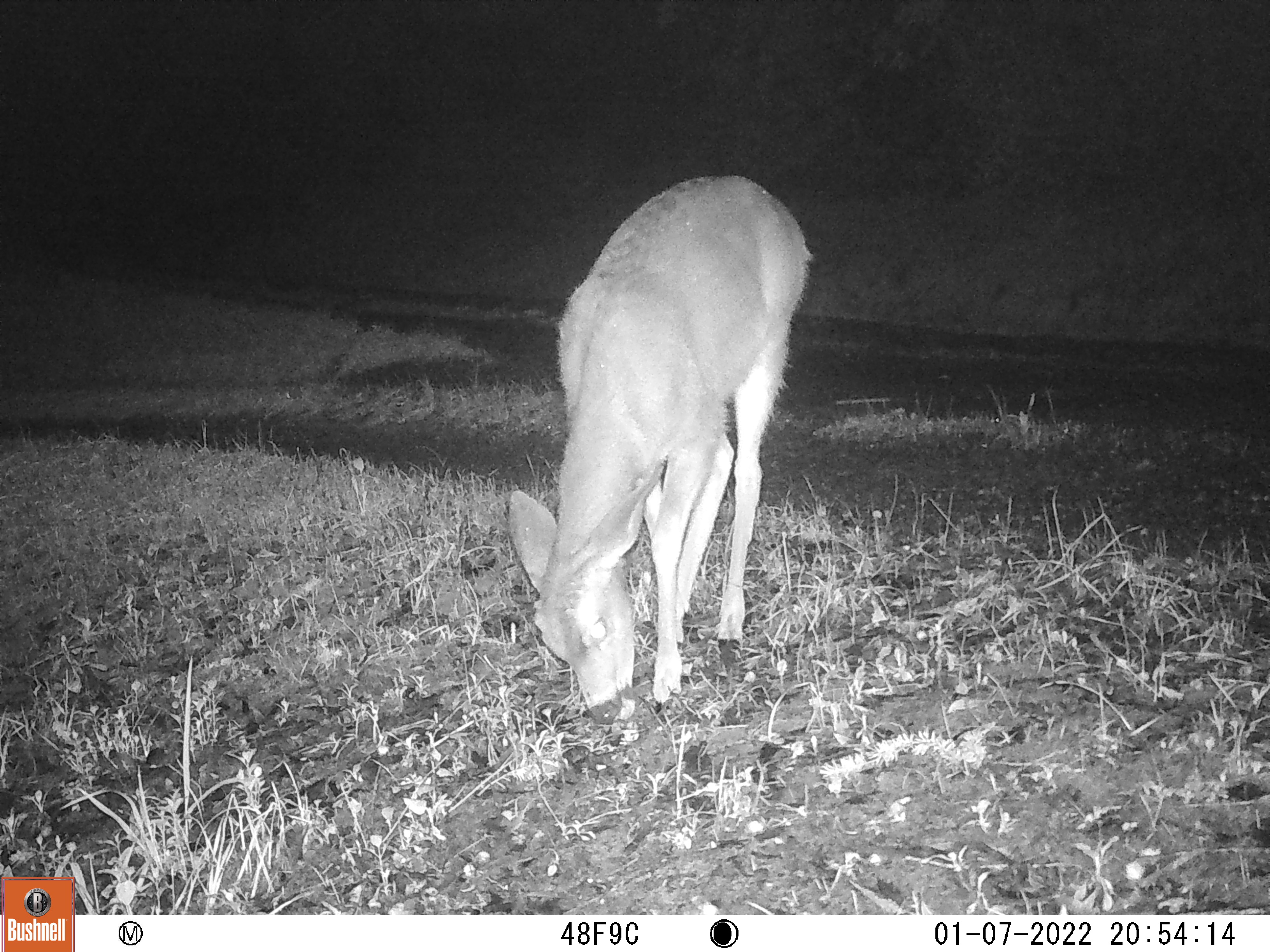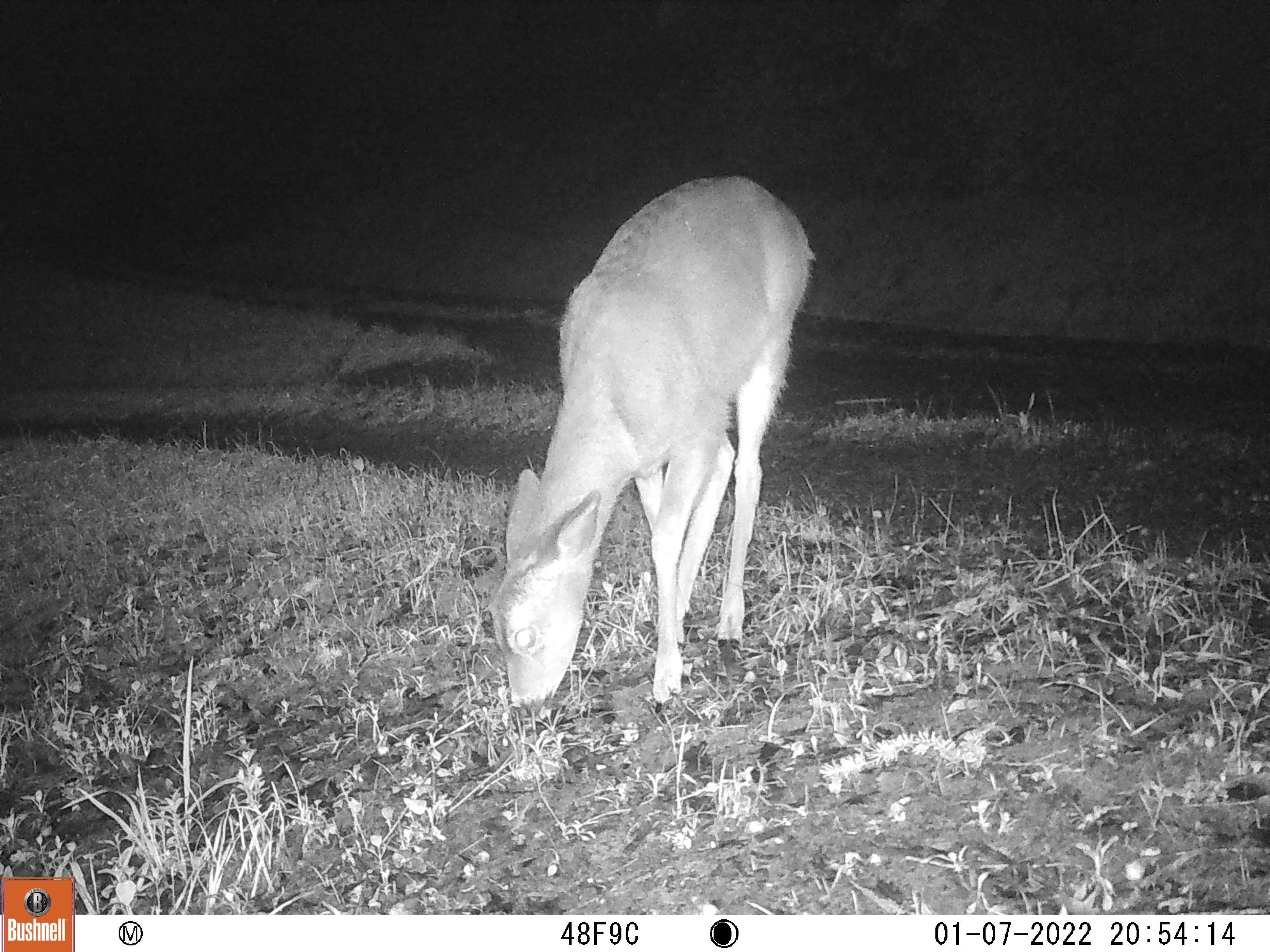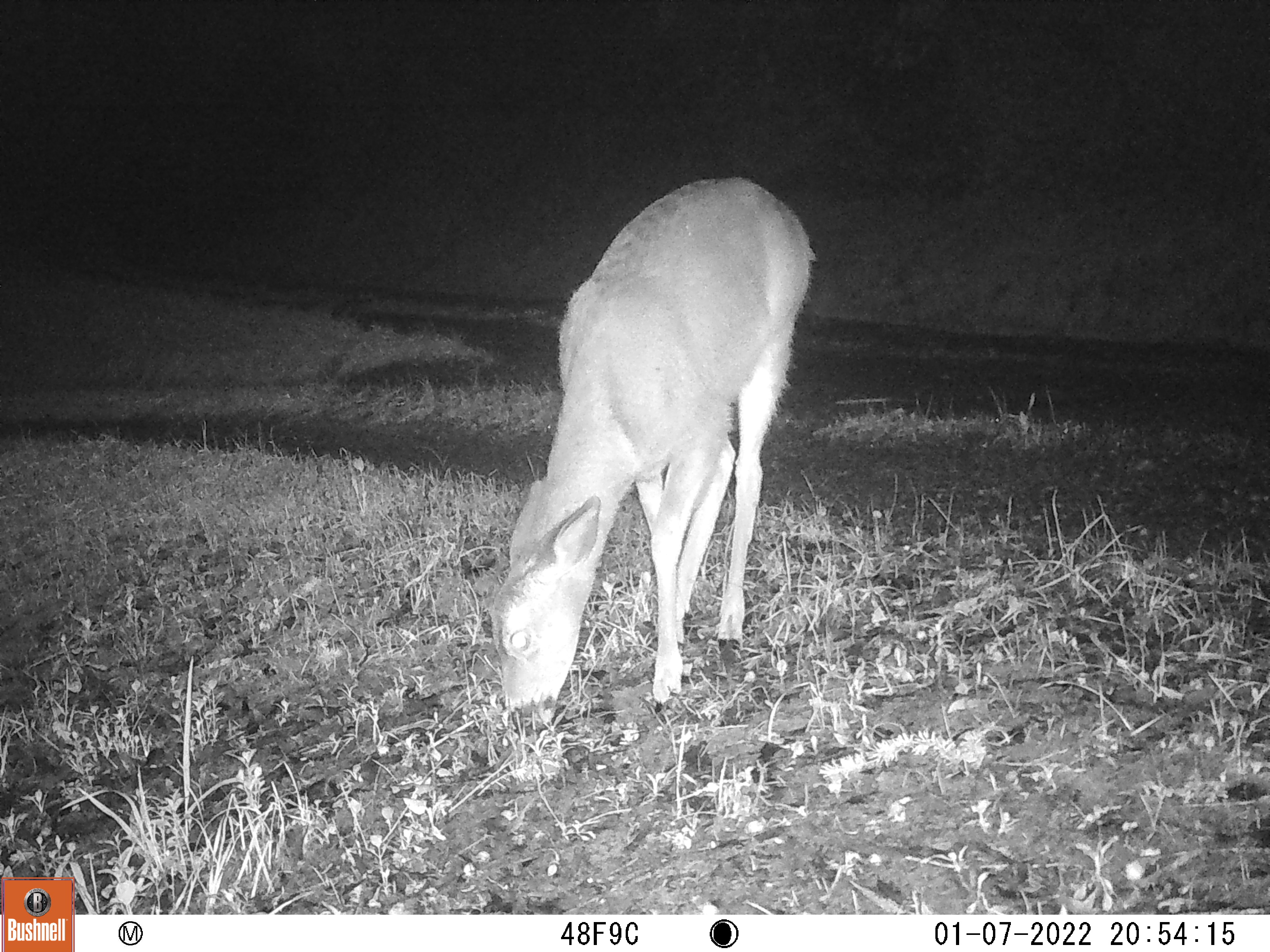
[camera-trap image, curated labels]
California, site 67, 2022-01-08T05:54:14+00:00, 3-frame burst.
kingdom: Animalia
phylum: Chordata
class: Mammalia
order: Artiodactyla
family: Cervidae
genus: Odocoileus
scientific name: Odocoileus hemionus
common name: mule deer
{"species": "mule deer (Odocoileus hemionus)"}